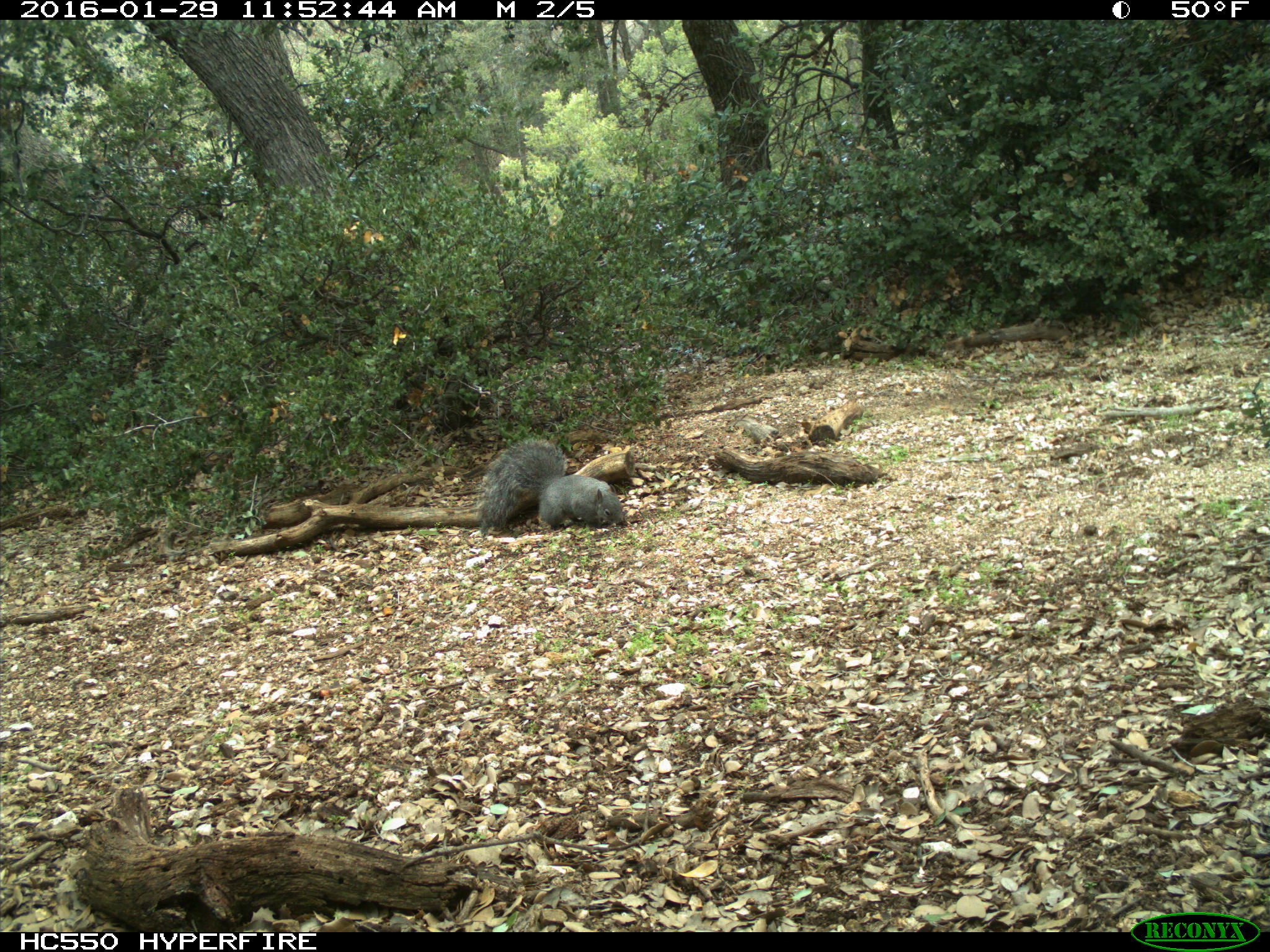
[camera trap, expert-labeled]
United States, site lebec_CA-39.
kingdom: Animalia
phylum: Chordata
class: Mammalia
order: Rodentia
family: Sciuridae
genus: Sciurus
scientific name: Sciurus carolinensis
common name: eastern gray squirrel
Sciurus carolinensis (eastern gray squirrel).